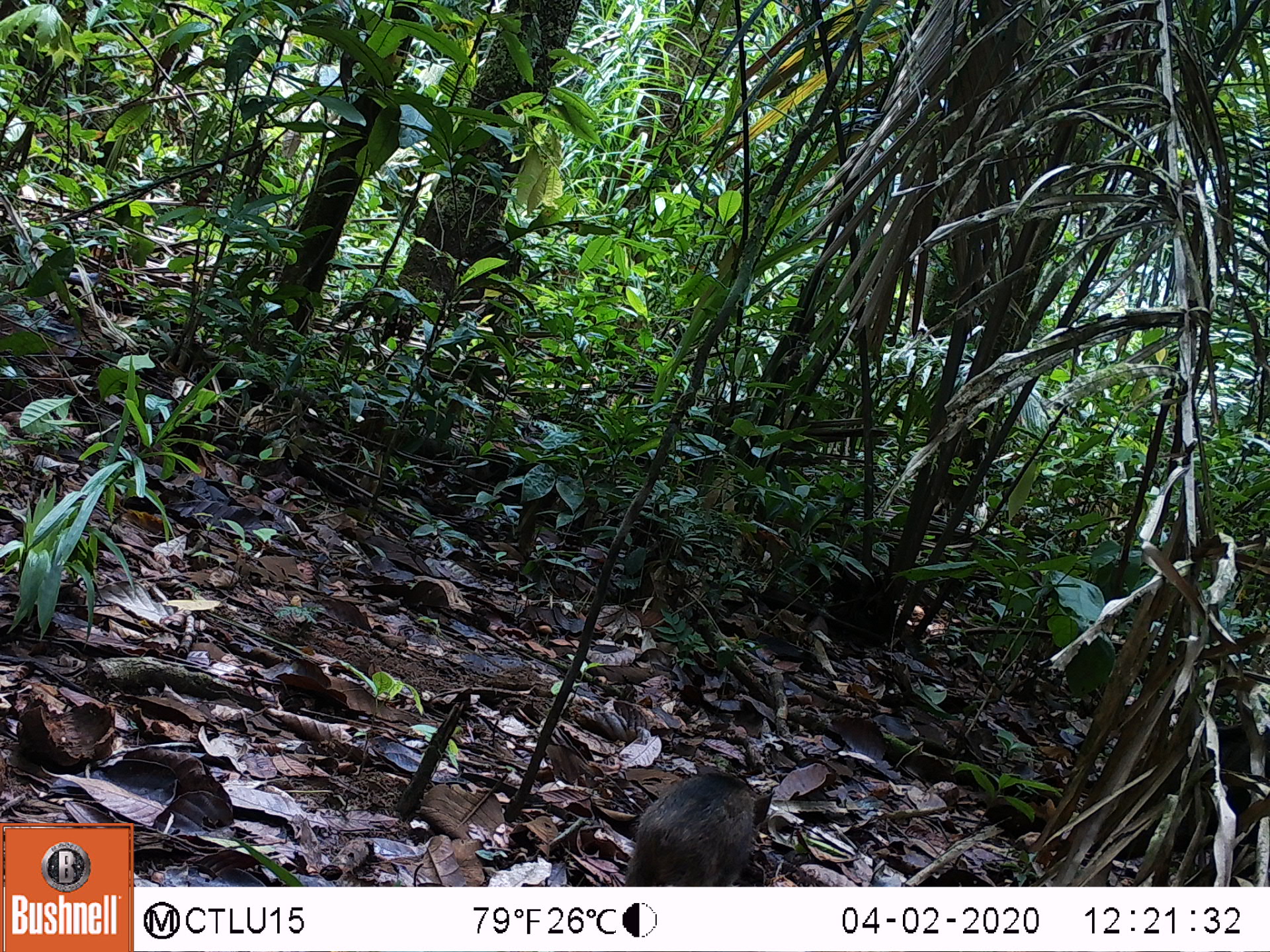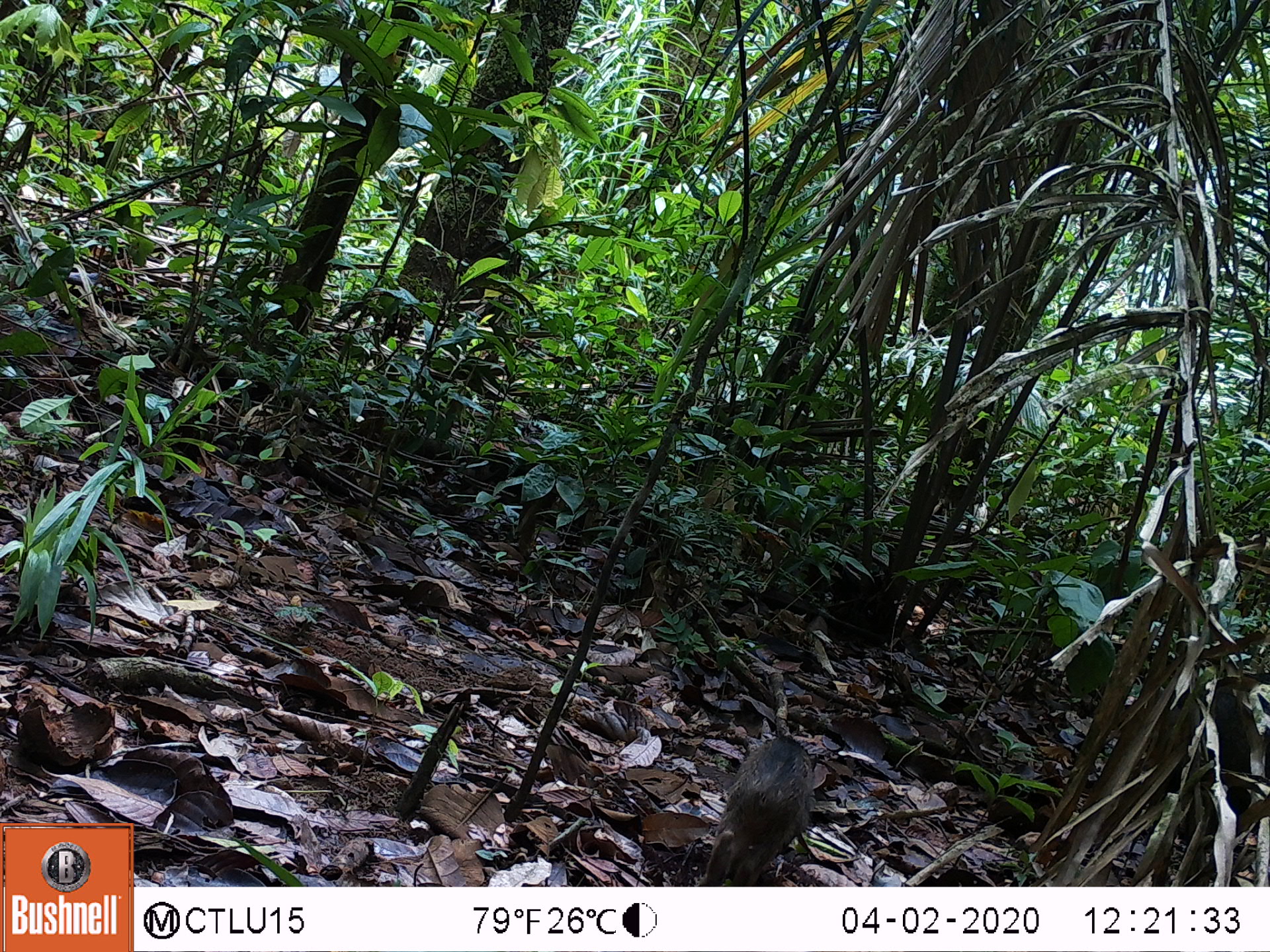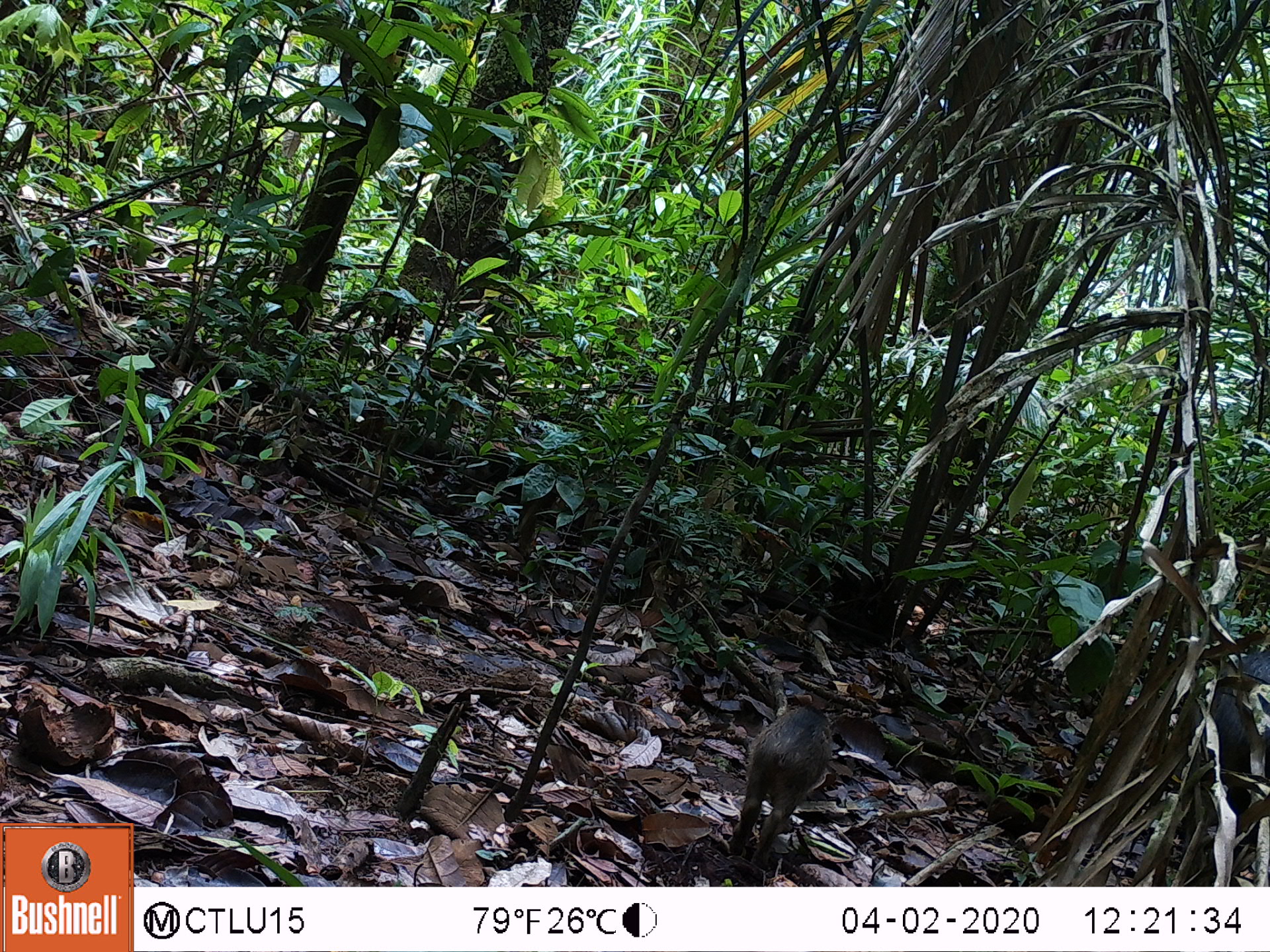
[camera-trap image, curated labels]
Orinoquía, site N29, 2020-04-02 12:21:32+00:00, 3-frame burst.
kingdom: Animalia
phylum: Chordata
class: Mammalia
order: Artiodactyla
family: Tayassuidae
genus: Pecari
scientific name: Pecari tajacu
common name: collared peccary